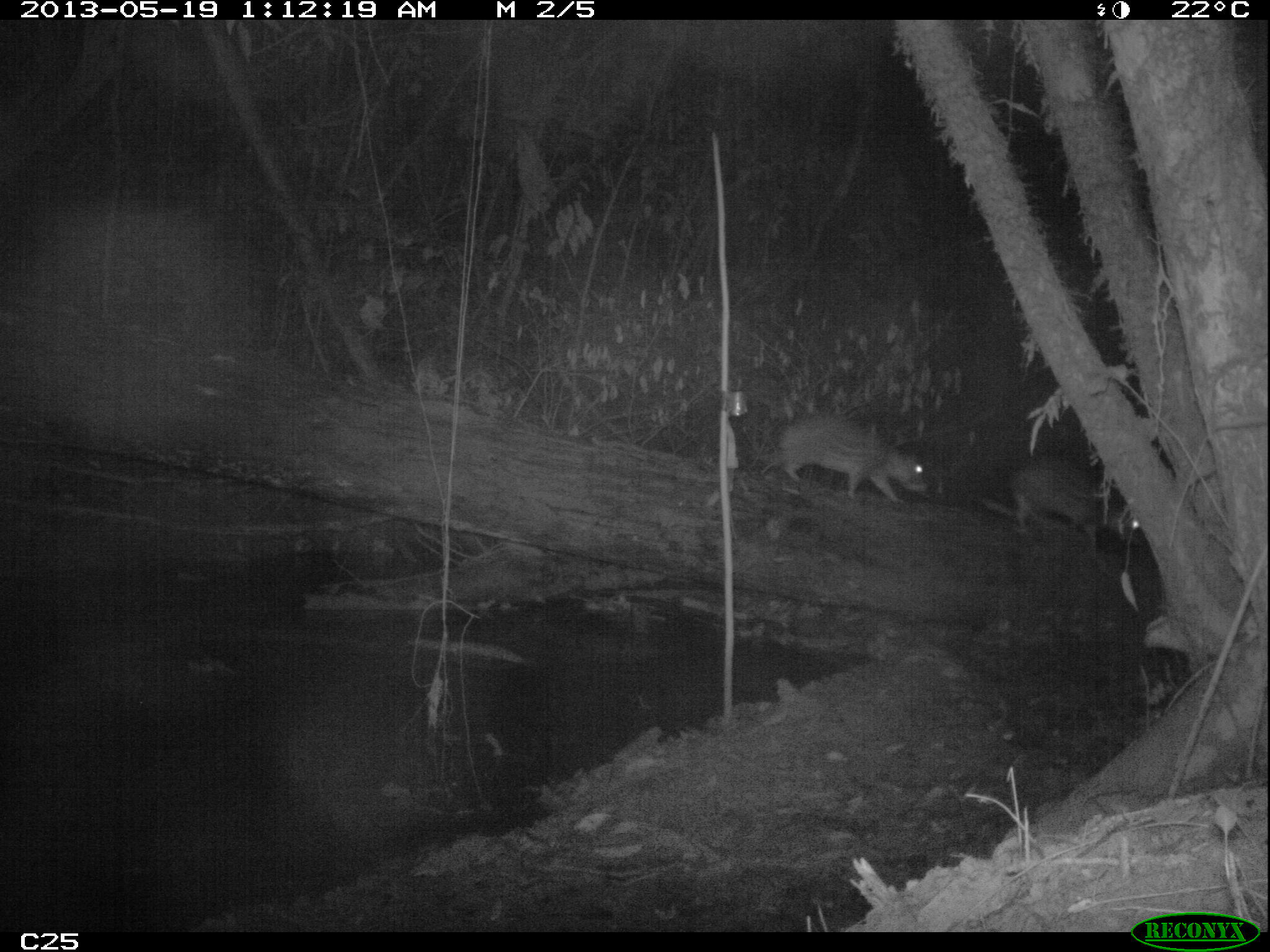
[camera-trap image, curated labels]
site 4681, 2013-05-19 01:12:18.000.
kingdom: Animalia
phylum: Chordata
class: Mammalia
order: Rodentia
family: Cuniculidae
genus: Cuniculus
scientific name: Cuniculus paca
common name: spotted paca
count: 2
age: adult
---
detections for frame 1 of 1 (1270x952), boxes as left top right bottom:
cuniculus paca: 758 413 931 502; 1009 457 1144 552